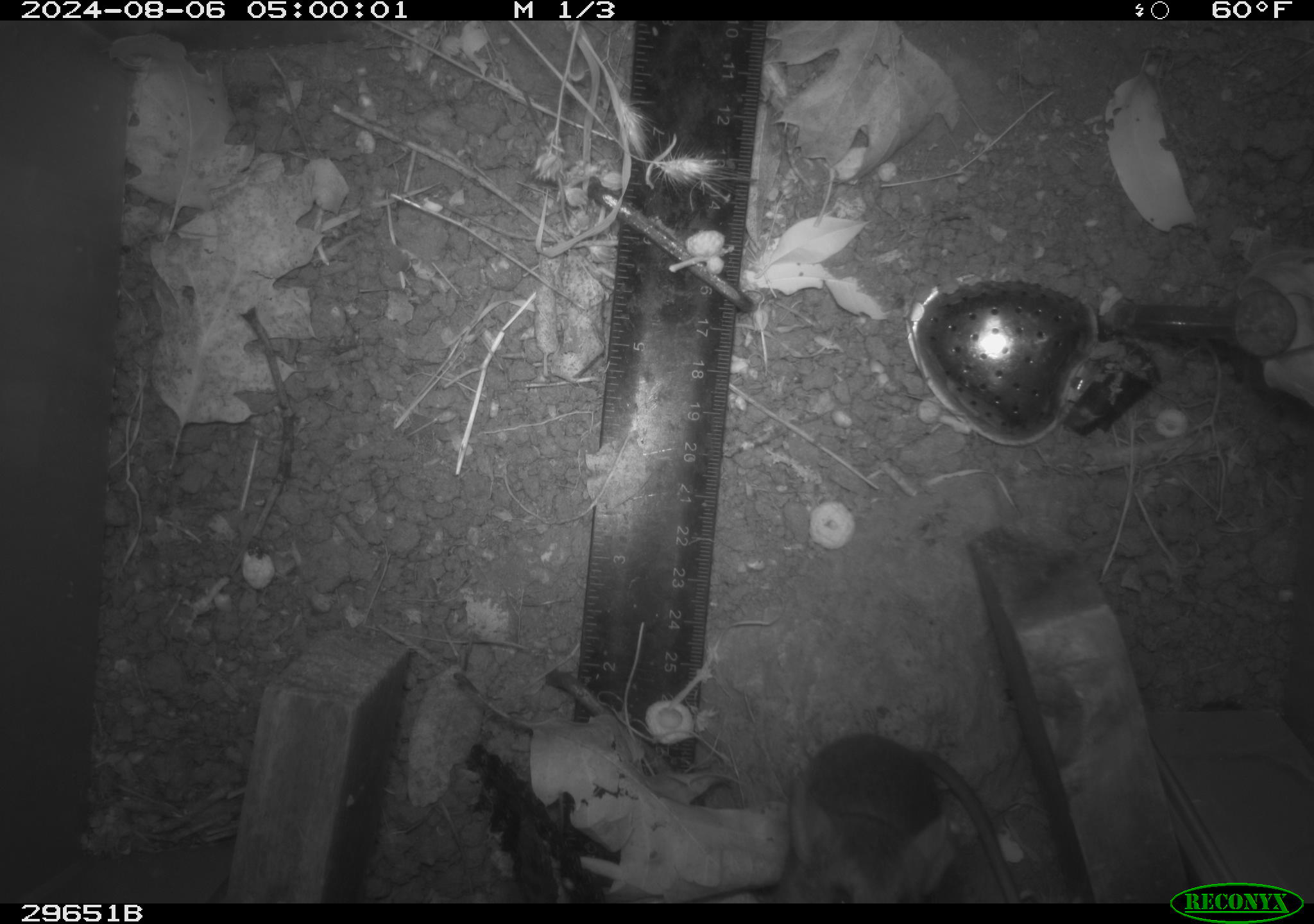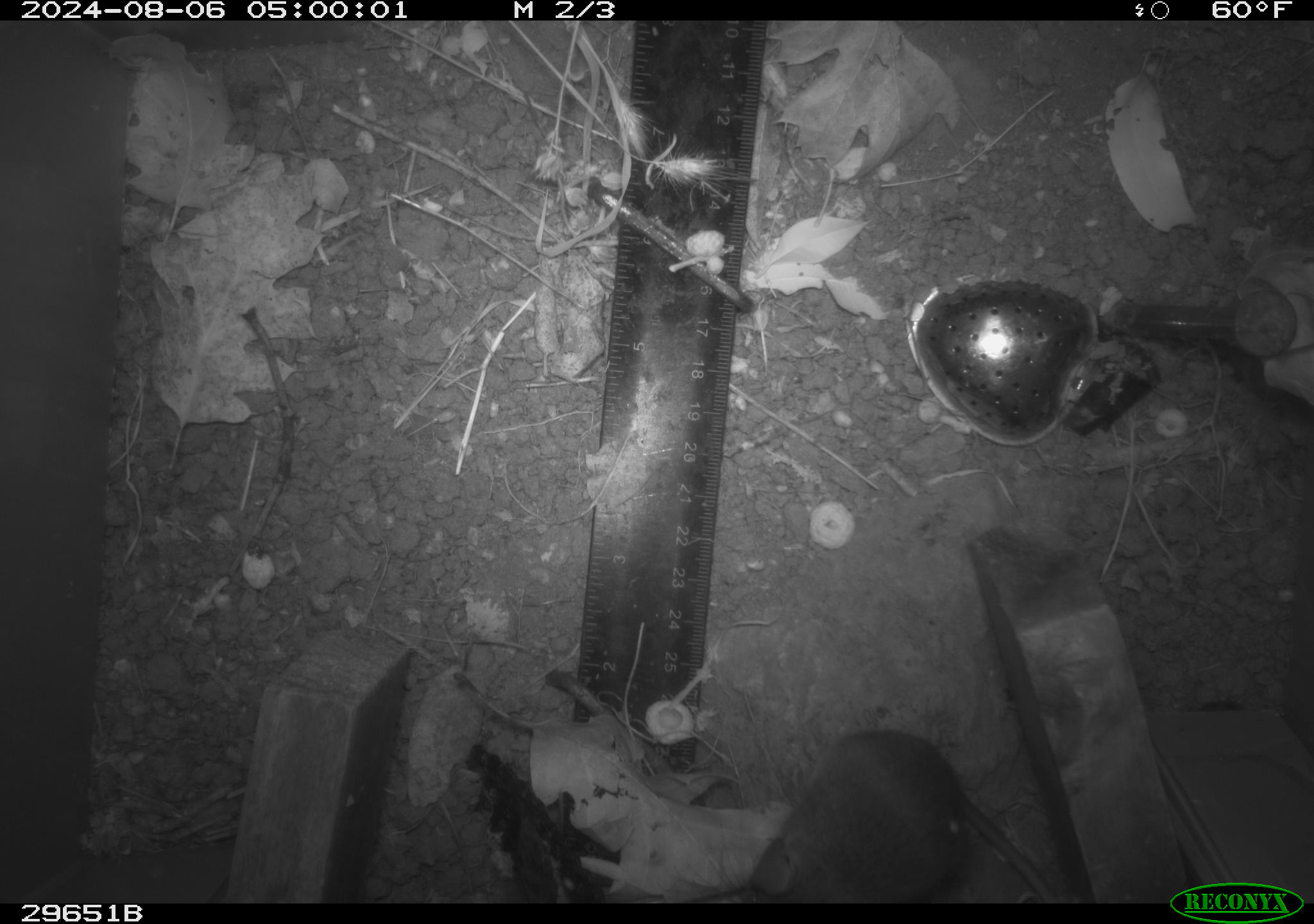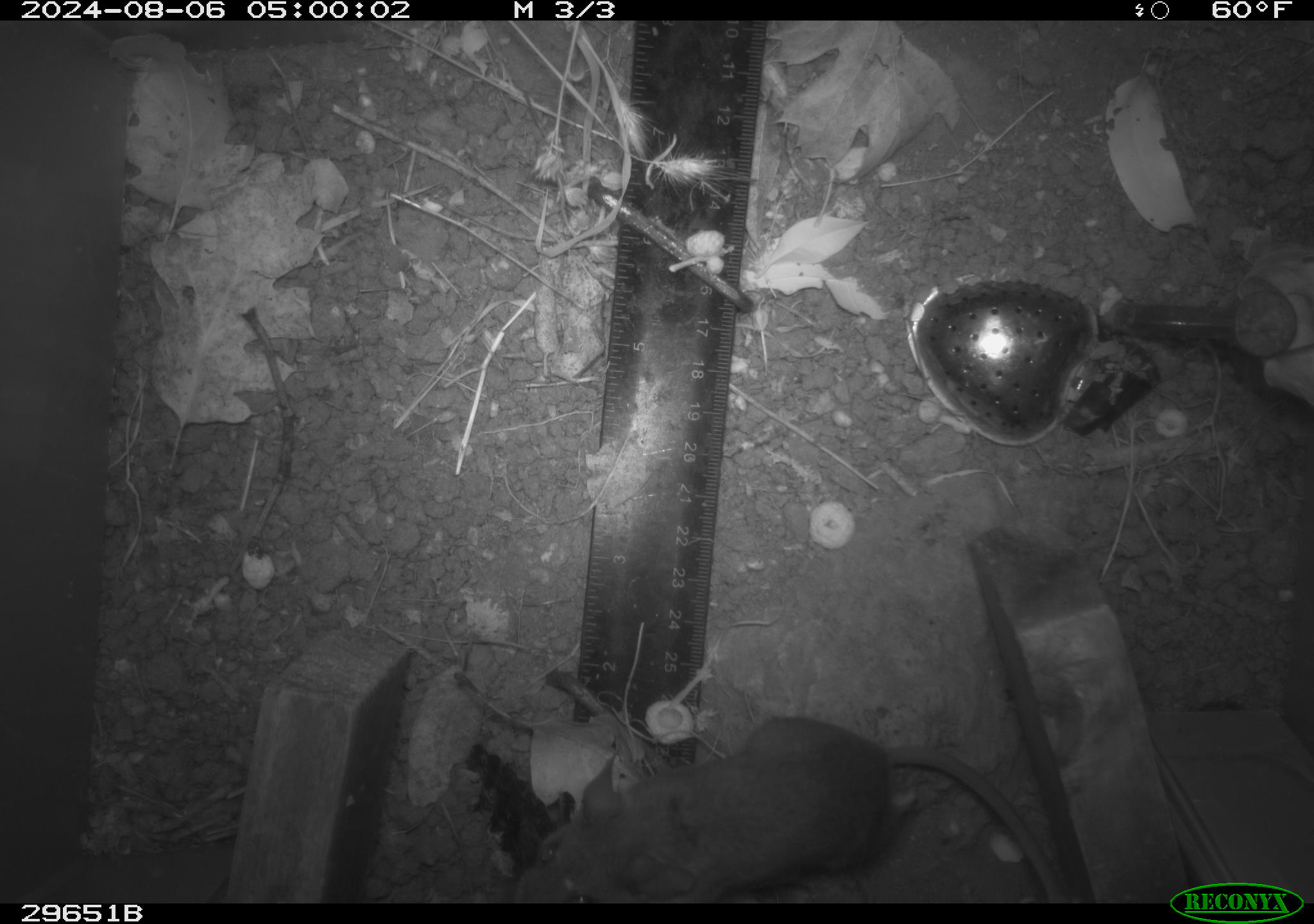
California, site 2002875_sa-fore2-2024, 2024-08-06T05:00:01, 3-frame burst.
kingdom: Animalia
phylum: Chordata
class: Mammalia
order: Rodentia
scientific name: Rodentia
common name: mouse species